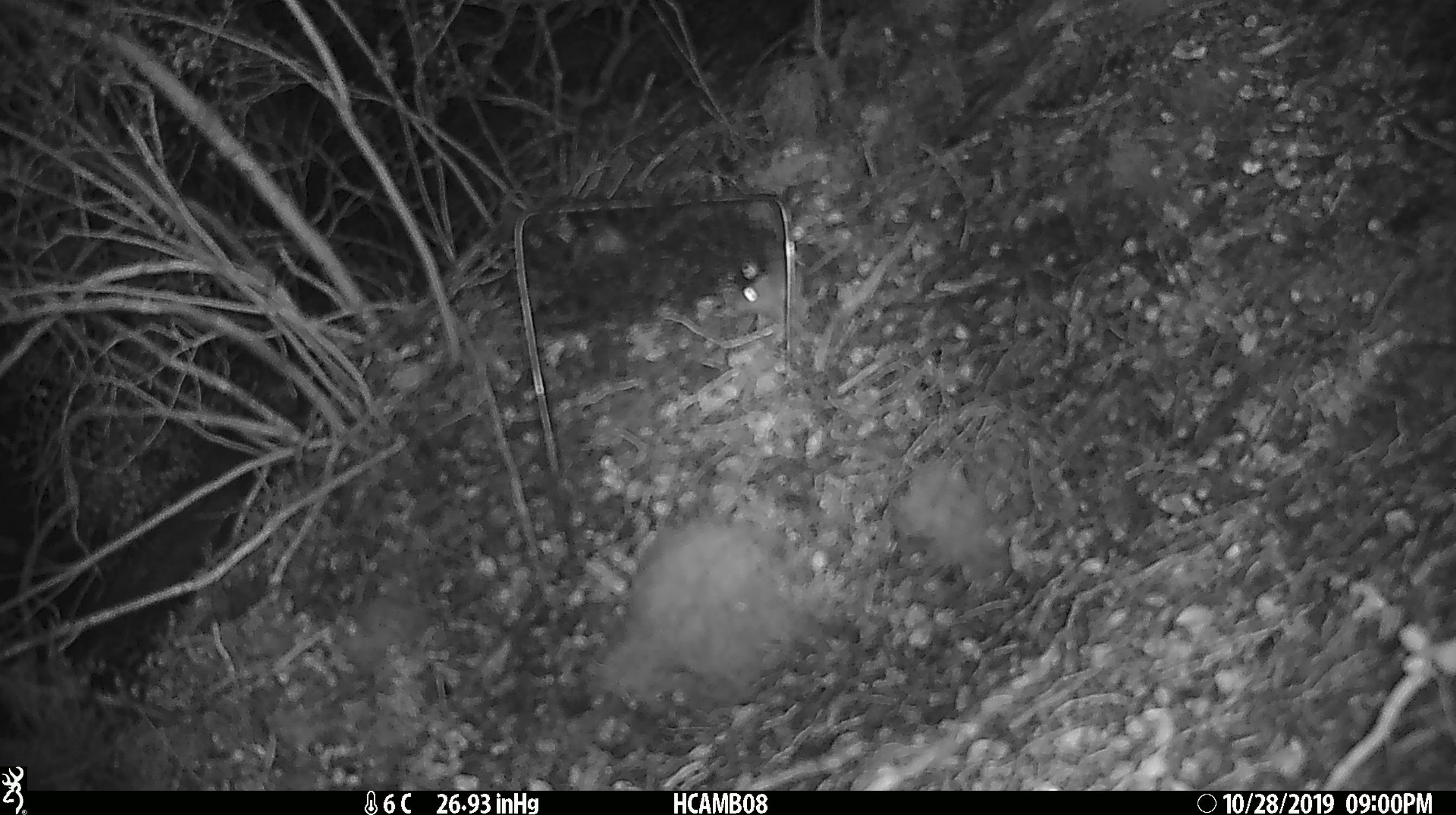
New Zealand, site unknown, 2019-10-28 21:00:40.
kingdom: Animalia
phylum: Chordata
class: Mammalia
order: Rodentia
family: Muridae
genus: Mus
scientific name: Mus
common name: mouse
Mouse (Mus).